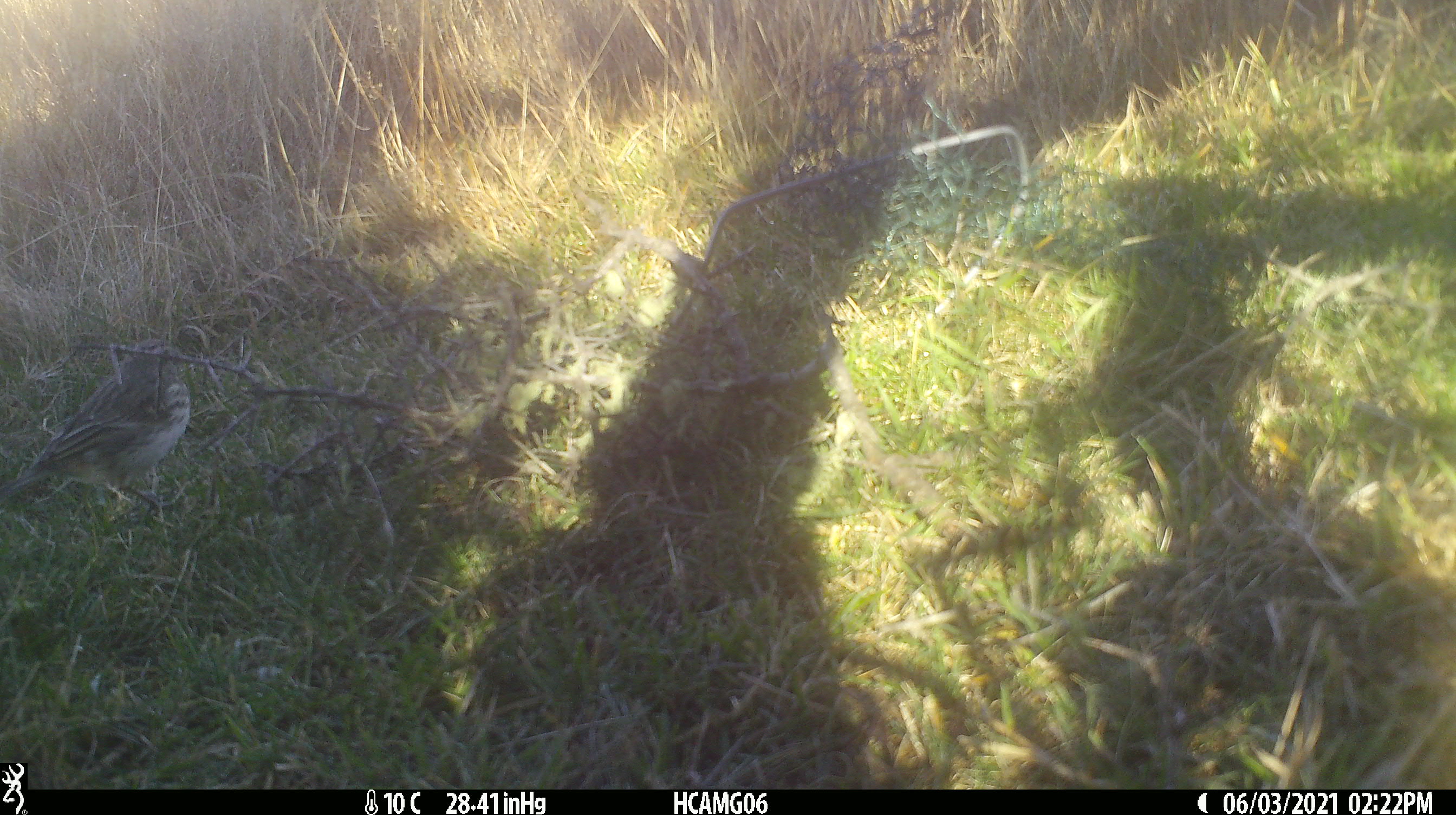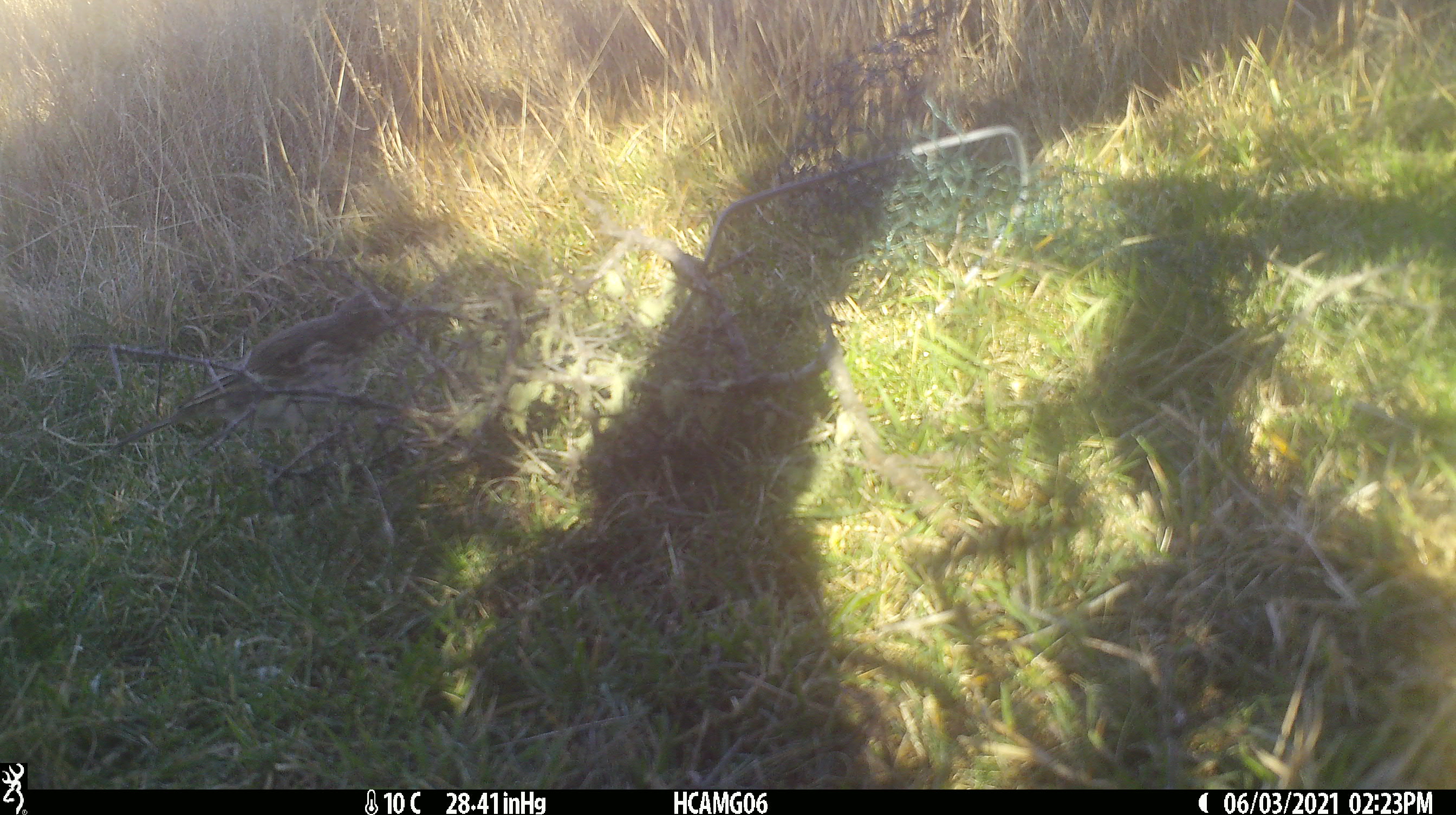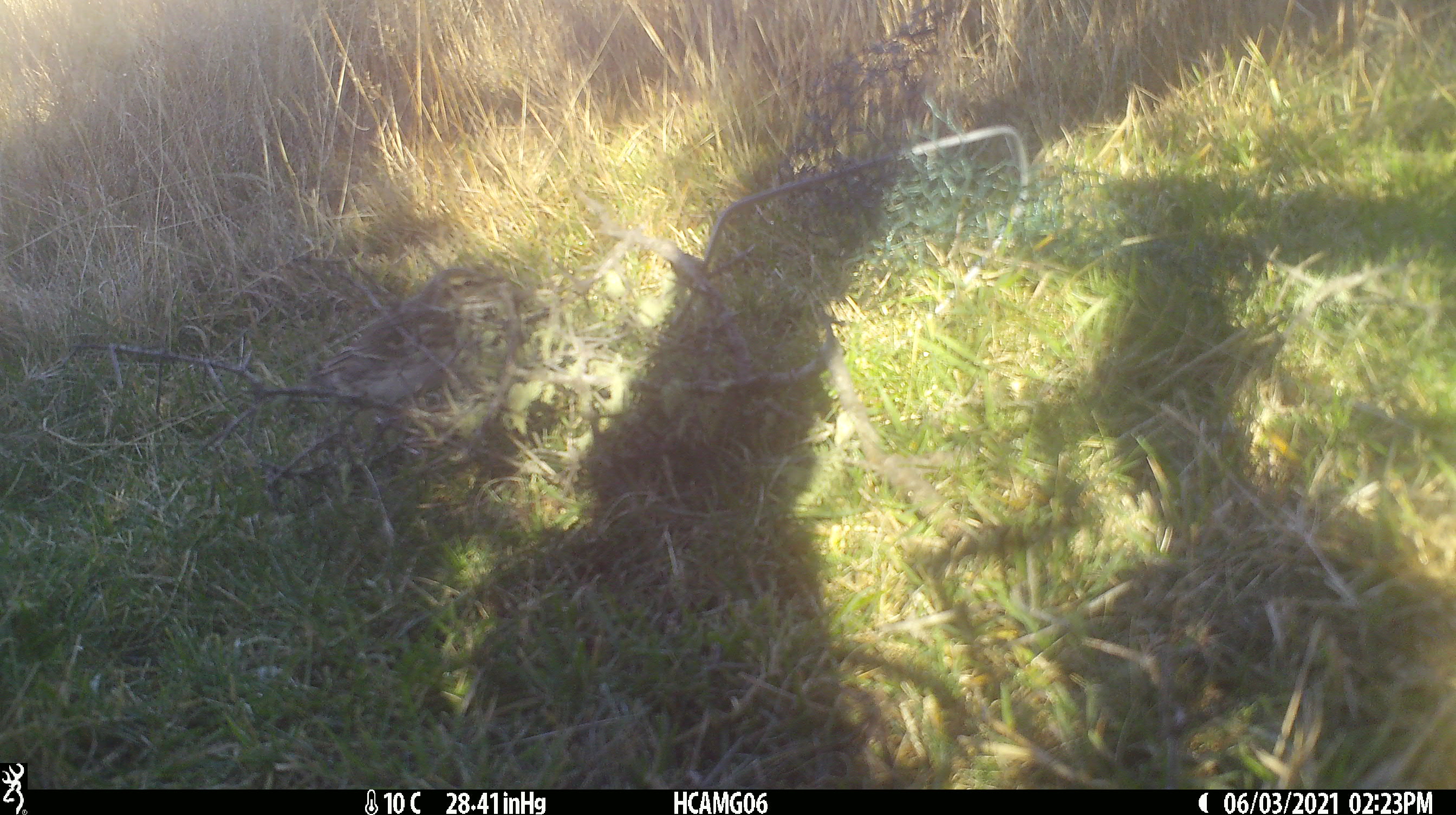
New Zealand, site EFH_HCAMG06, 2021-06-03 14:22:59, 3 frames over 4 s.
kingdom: Animalia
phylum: Chordata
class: Aves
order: Passeriformes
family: Motacillidae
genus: Anthus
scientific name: Anthus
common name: pipit